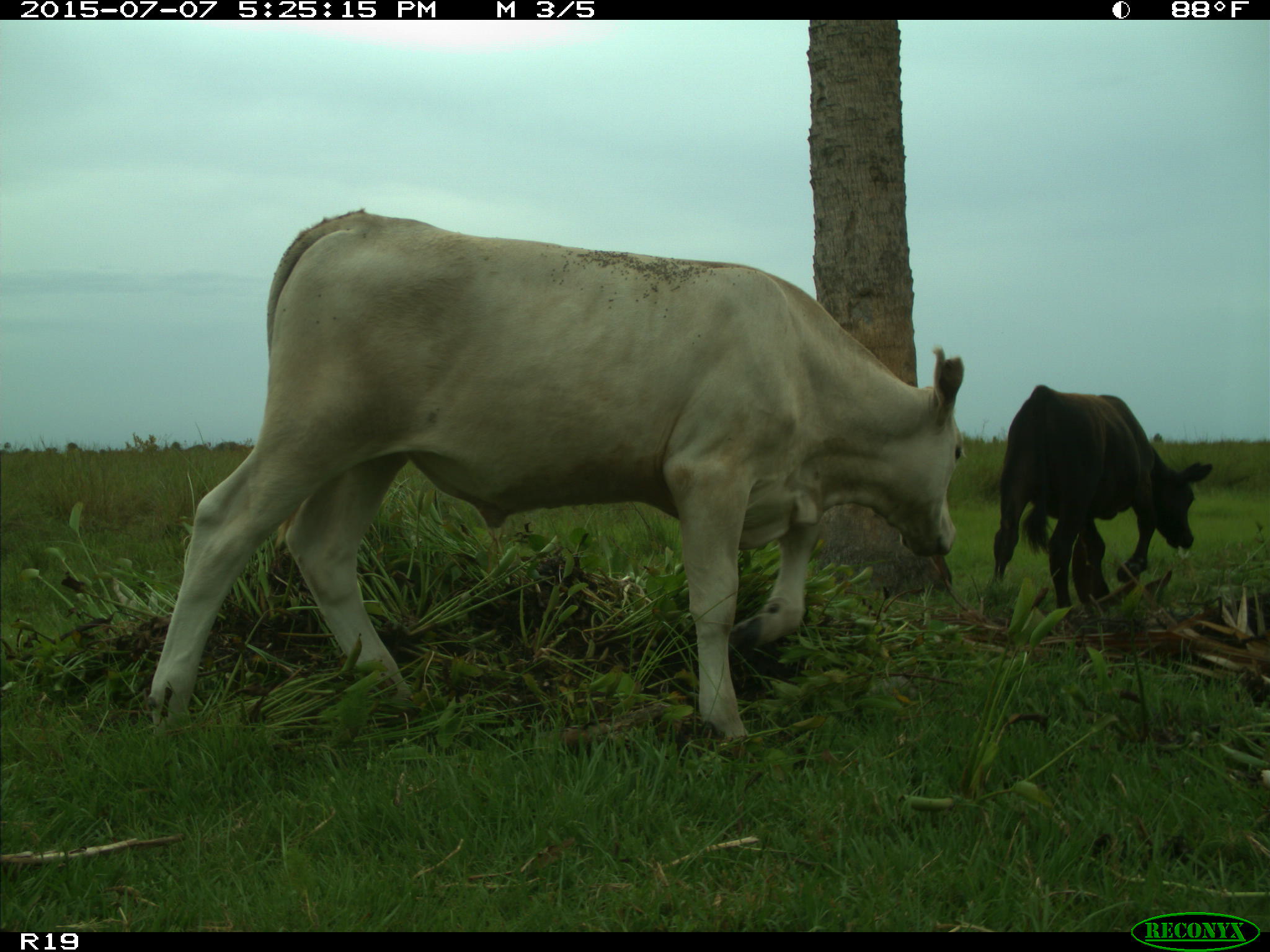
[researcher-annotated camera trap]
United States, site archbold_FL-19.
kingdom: Animalia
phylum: Chordata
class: Mammalia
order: Artiodactyla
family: Bovidae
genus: Bos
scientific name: Bos taurus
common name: domestic cow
Bos taurus (domestic cow).